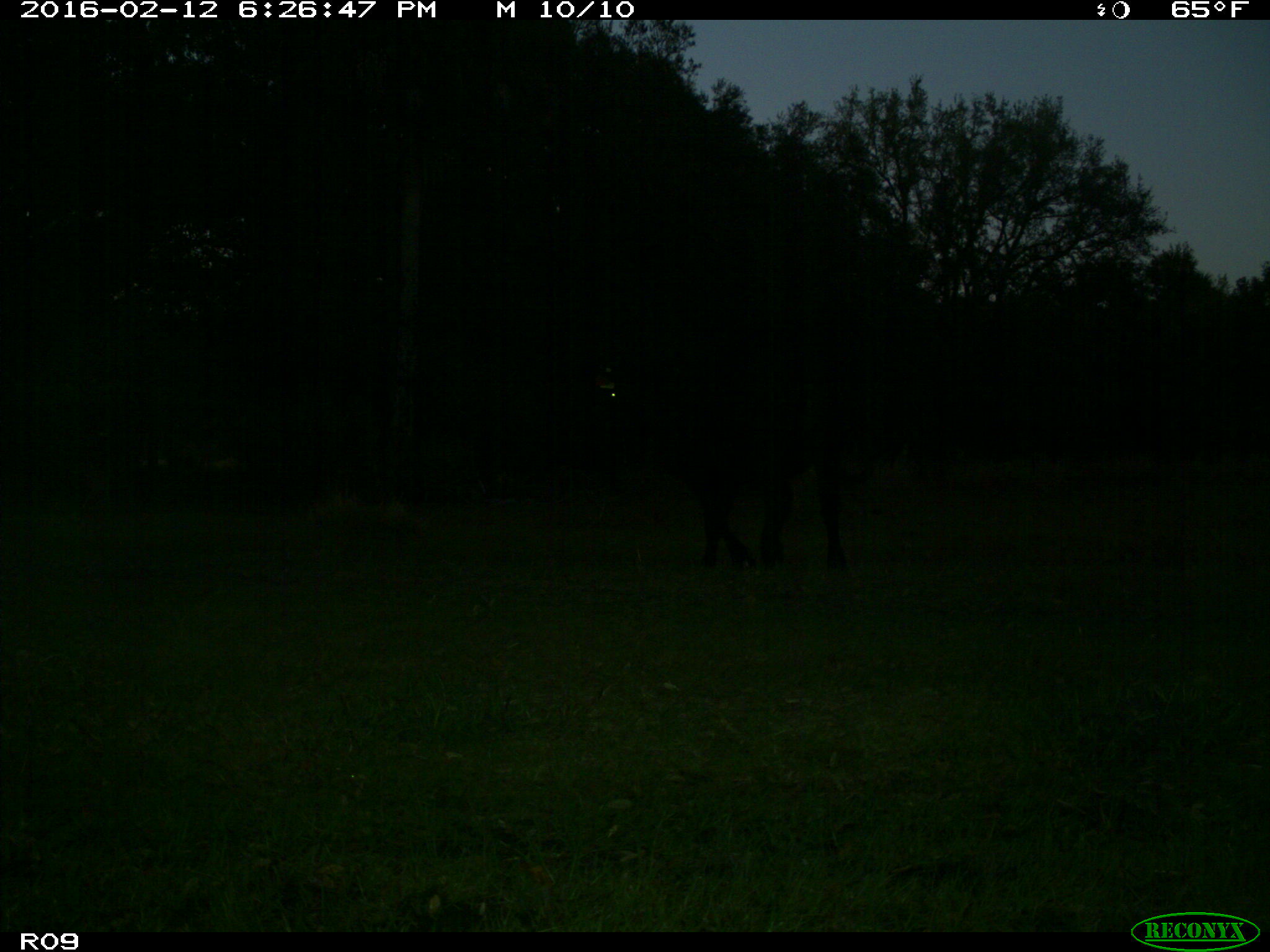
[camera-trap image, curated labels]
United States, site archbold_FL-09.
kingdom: Animalia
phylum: Chordata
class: Mammalia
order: Artiodactyla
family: Bovidae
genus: Bos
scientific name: Bos taurus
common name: domestic cow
Bos taurus (domestic cow).